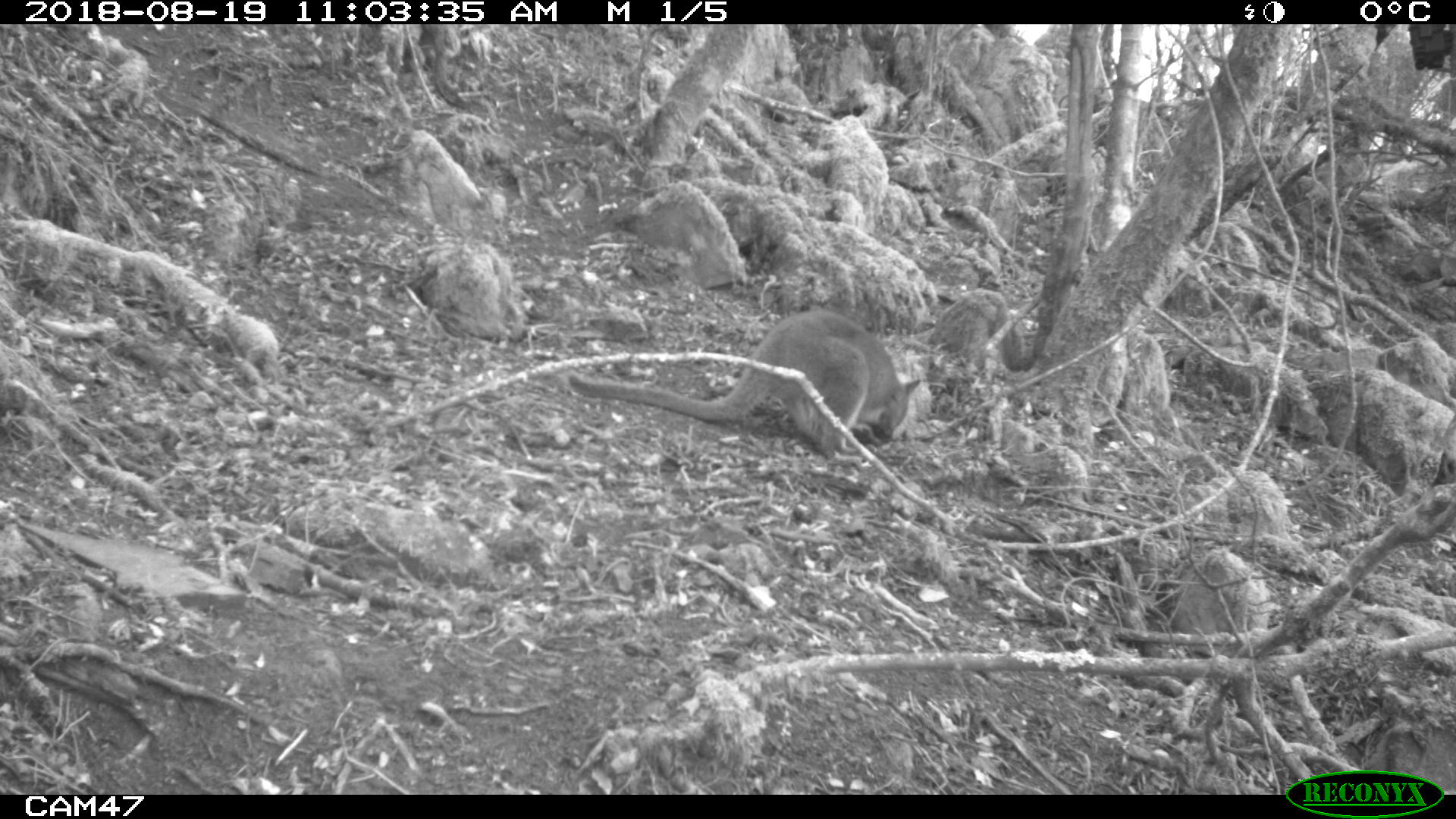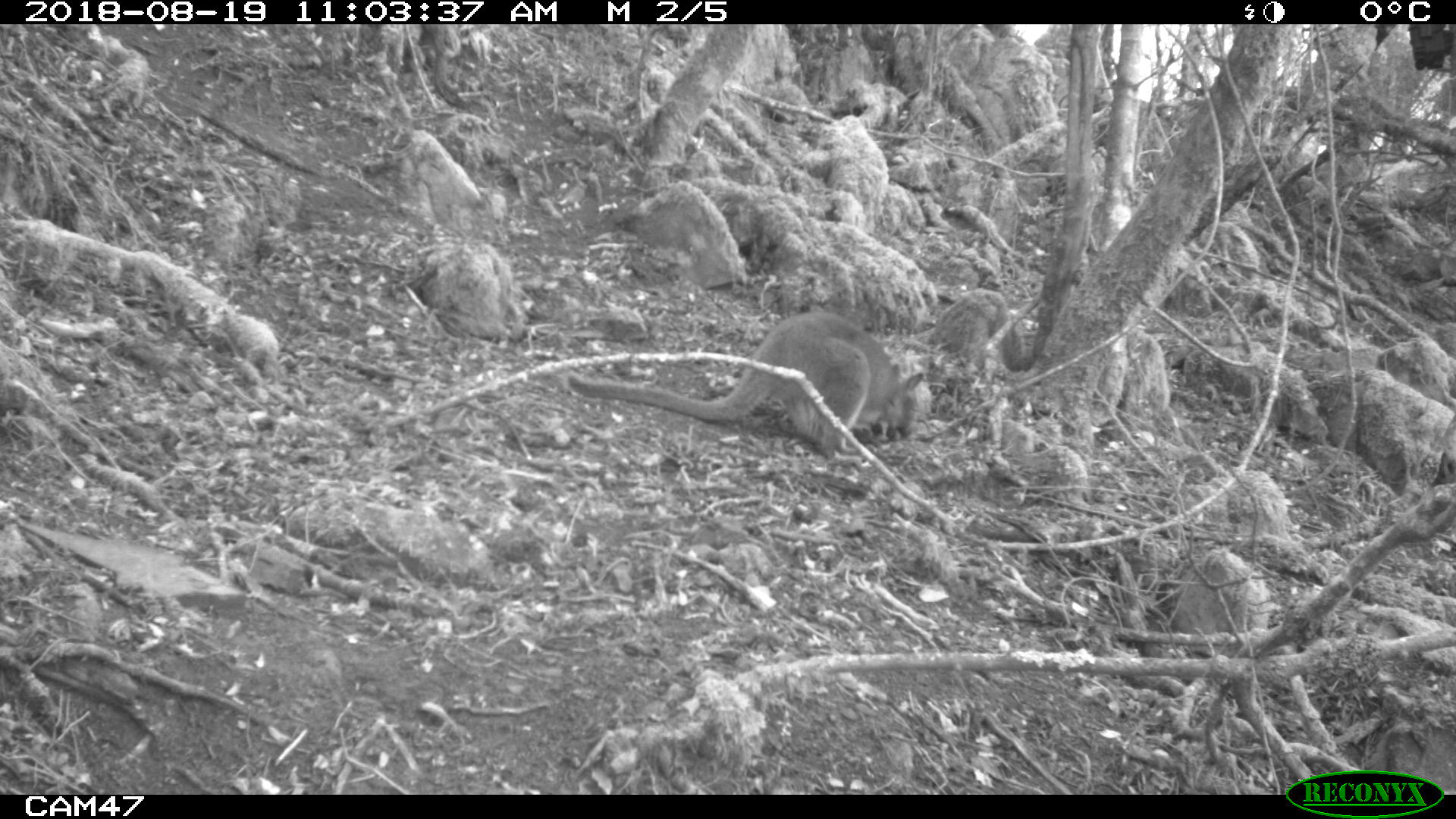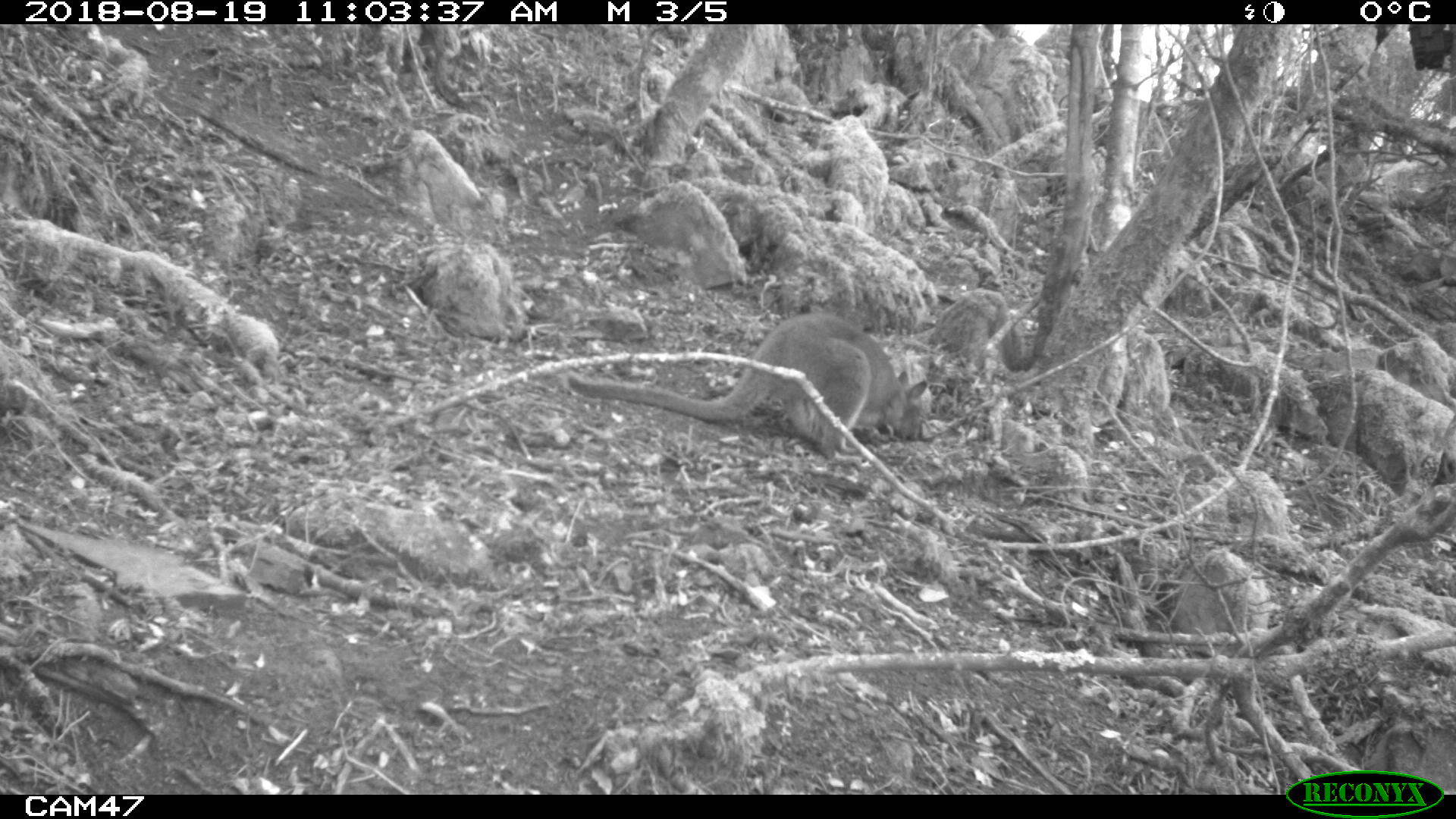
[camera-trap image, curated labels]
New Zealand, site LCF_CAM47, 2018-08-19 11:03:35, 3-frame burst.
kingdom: Animalia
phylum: Chordata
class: Mammalia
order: Diprotodontia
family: Macropodidae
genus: Notamacropus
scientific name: Notamacropus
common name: wallaby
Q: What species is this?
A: Wallaby (Notamacropus).